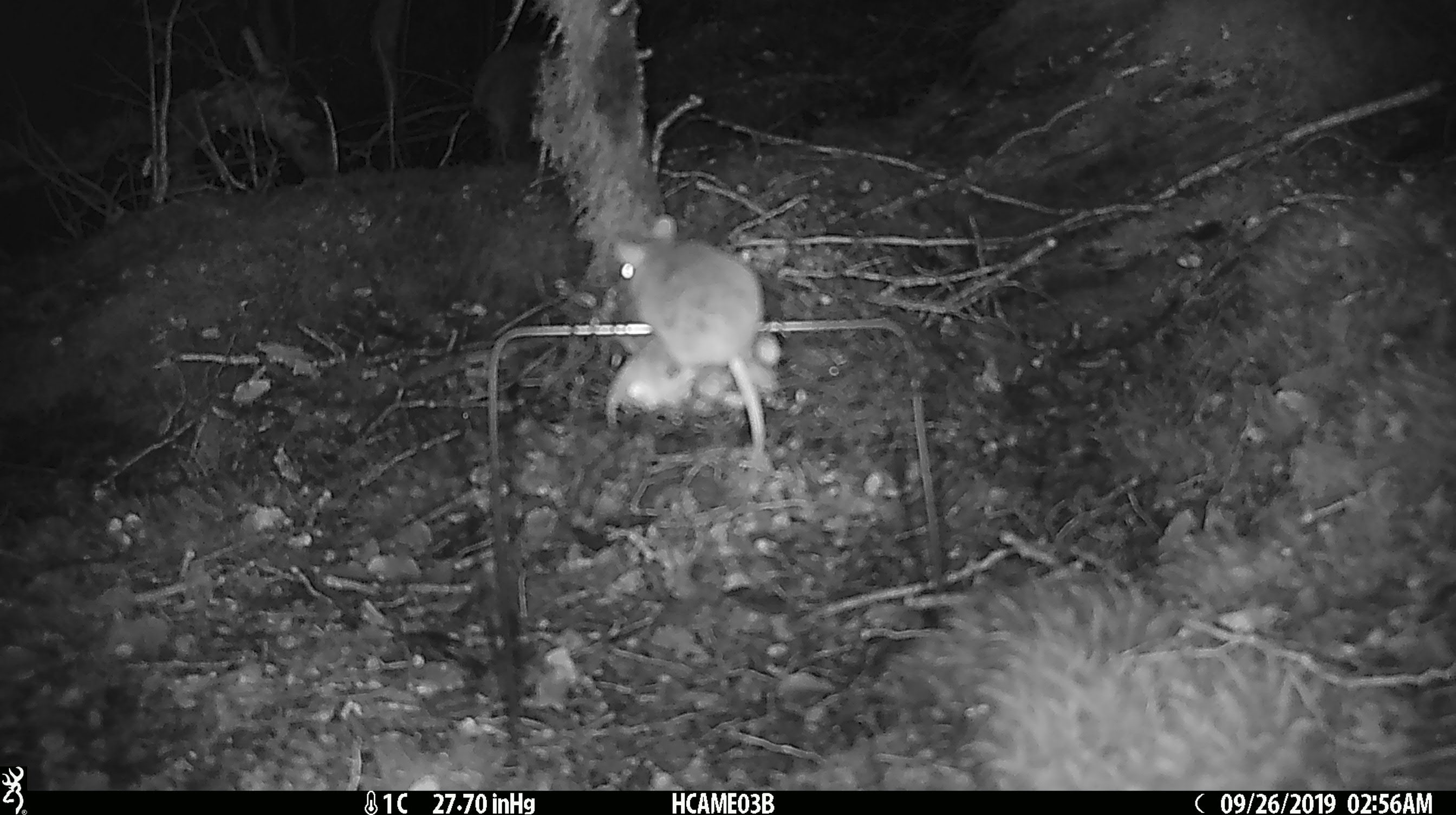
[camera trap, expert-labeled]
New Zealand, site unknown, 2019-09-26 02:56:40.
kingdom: Animalia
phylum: Chordata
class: Mammalia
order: Rodentia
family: Muridae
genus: Mus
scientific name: Mus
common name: mouse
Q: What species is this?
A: Mouse (Mus).